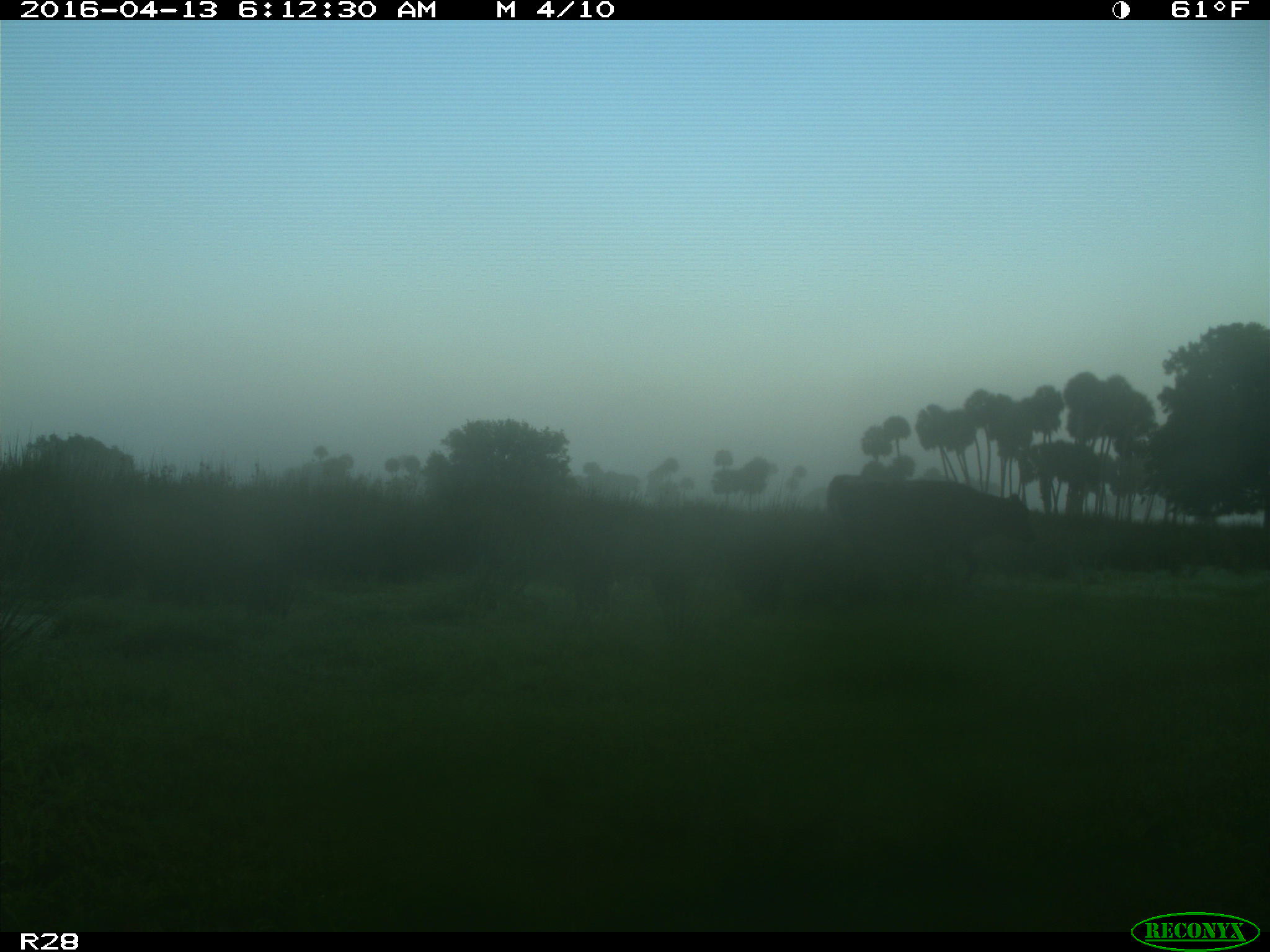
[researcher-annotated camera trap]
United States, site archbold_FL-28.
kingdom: Animalia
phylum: Chordata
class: Mammalia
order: Artiodactyla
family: Bovidae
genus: Bos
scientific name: Bos taurus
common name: domestic cow